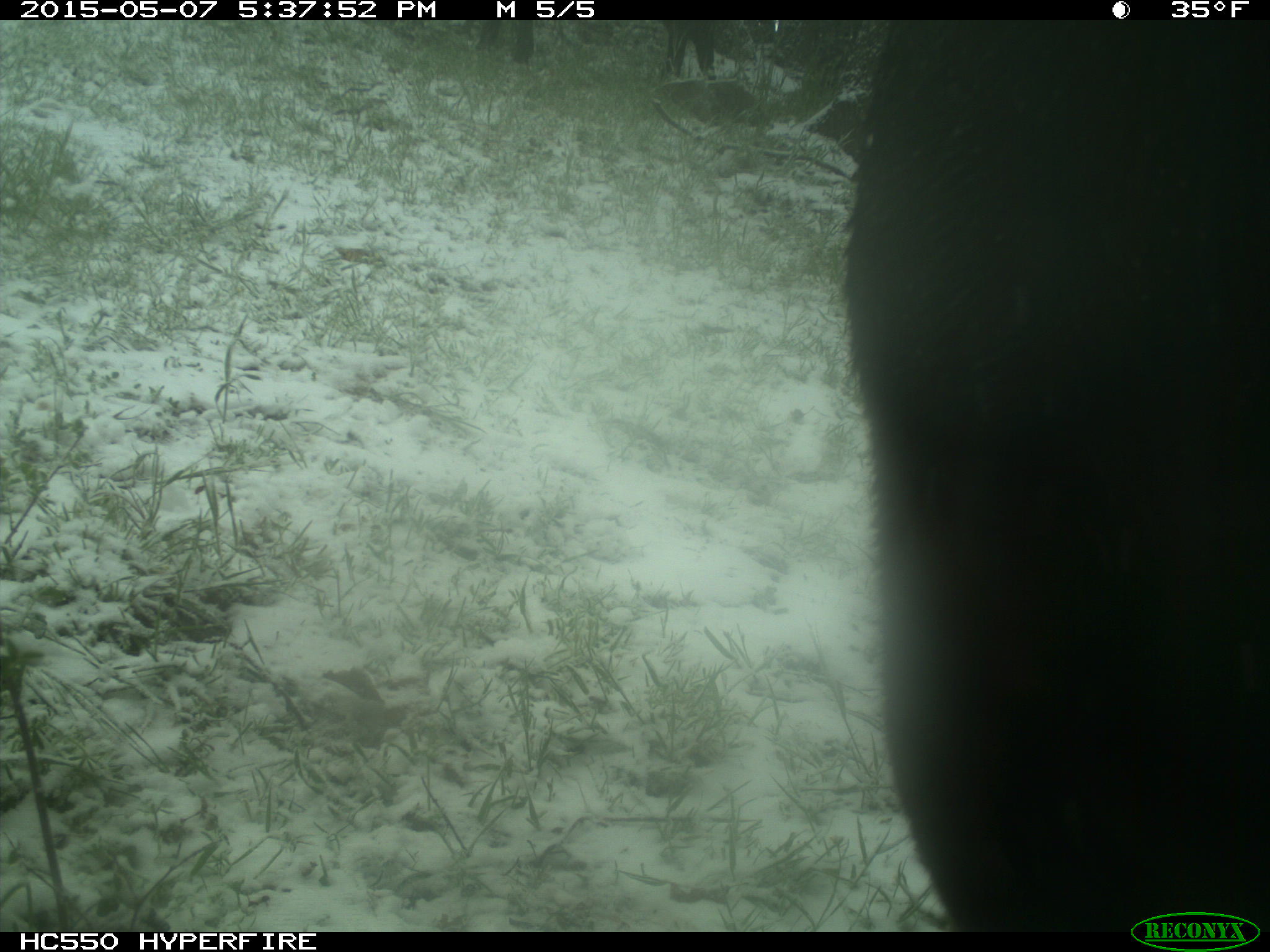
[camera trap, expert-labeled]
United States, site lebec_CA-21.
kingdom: Animalia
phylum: Chordata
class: Mammalia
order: Artiodactyla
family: Bovidae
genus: Bos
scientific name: Bos taurus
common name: domestic cow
Bos taurus (domestic cow).